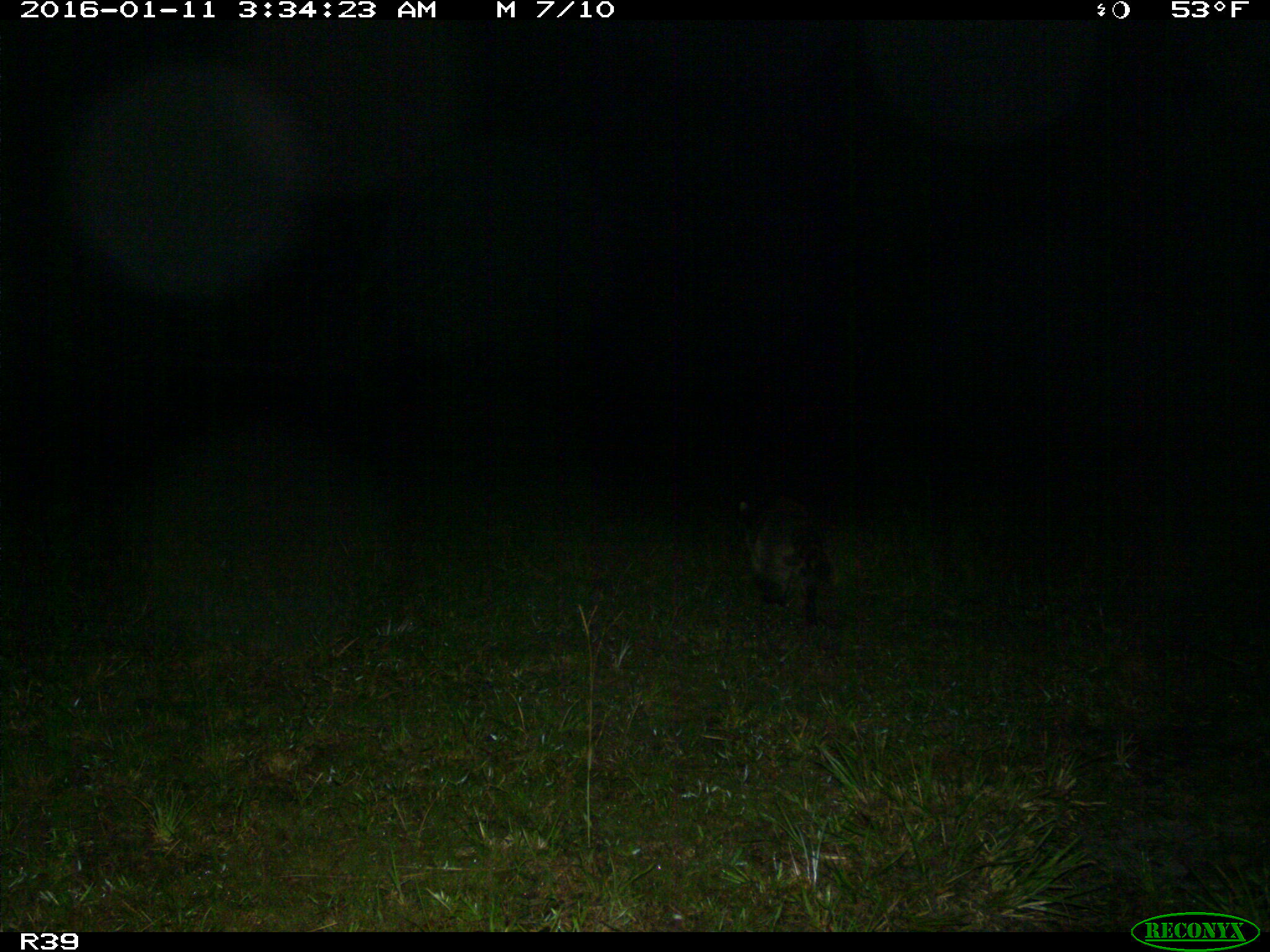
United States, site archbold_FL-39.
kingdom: Animalia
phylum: Chordata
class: Mammalia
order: Carnivora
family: Procyonidae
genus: Procyon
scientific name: Procyon lotor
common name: common raccoon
Procyon lotor (common raccoon).